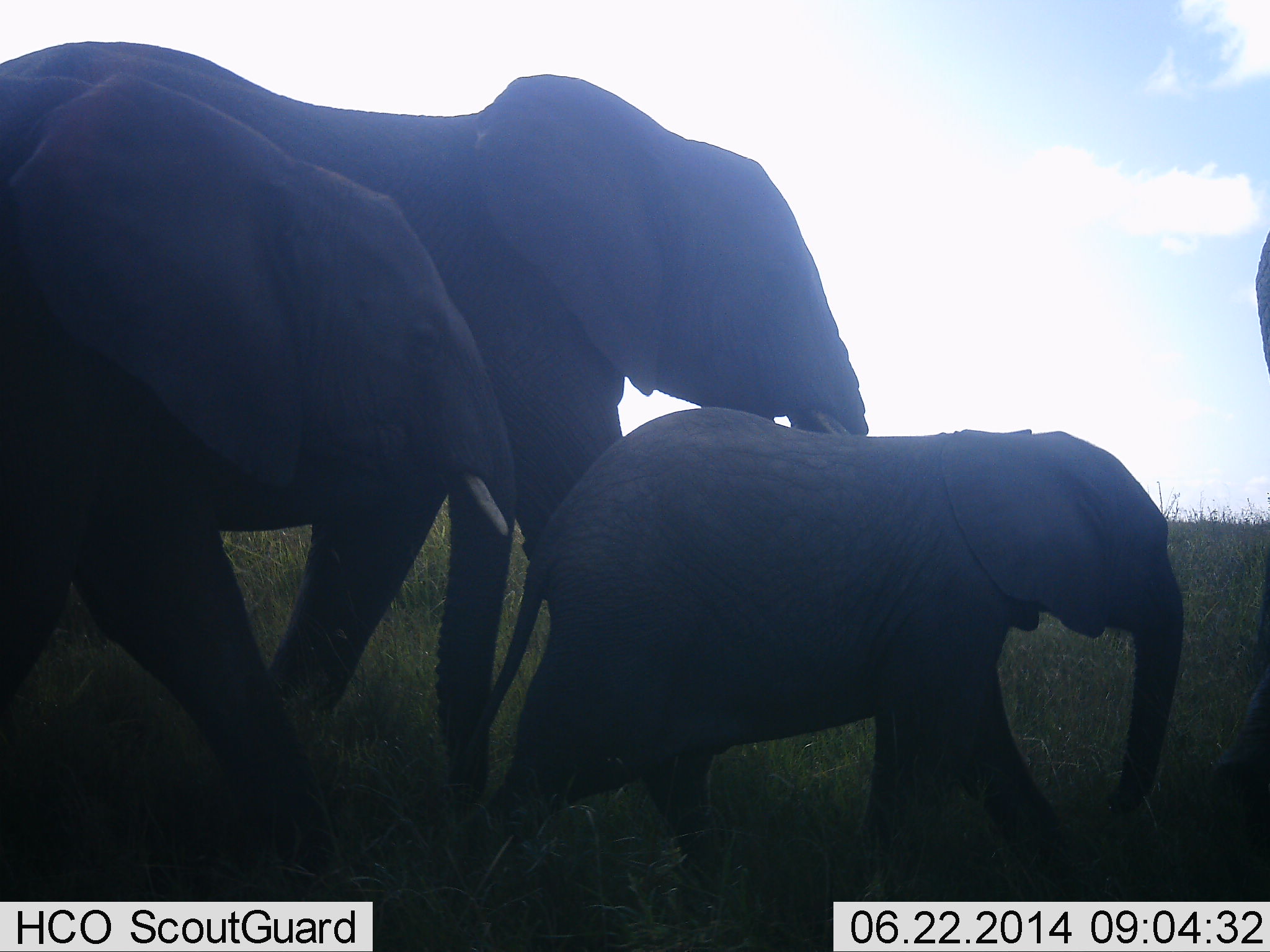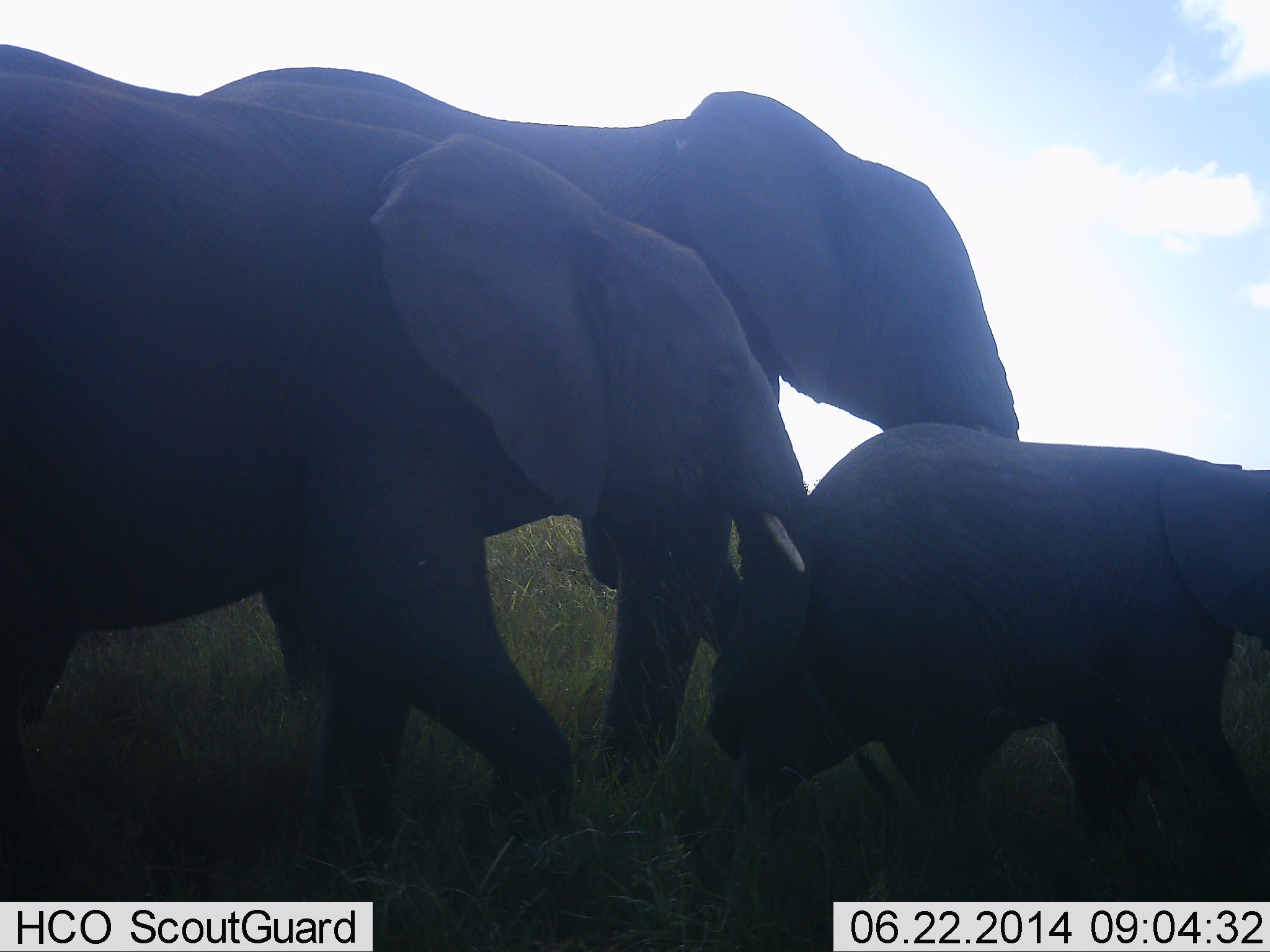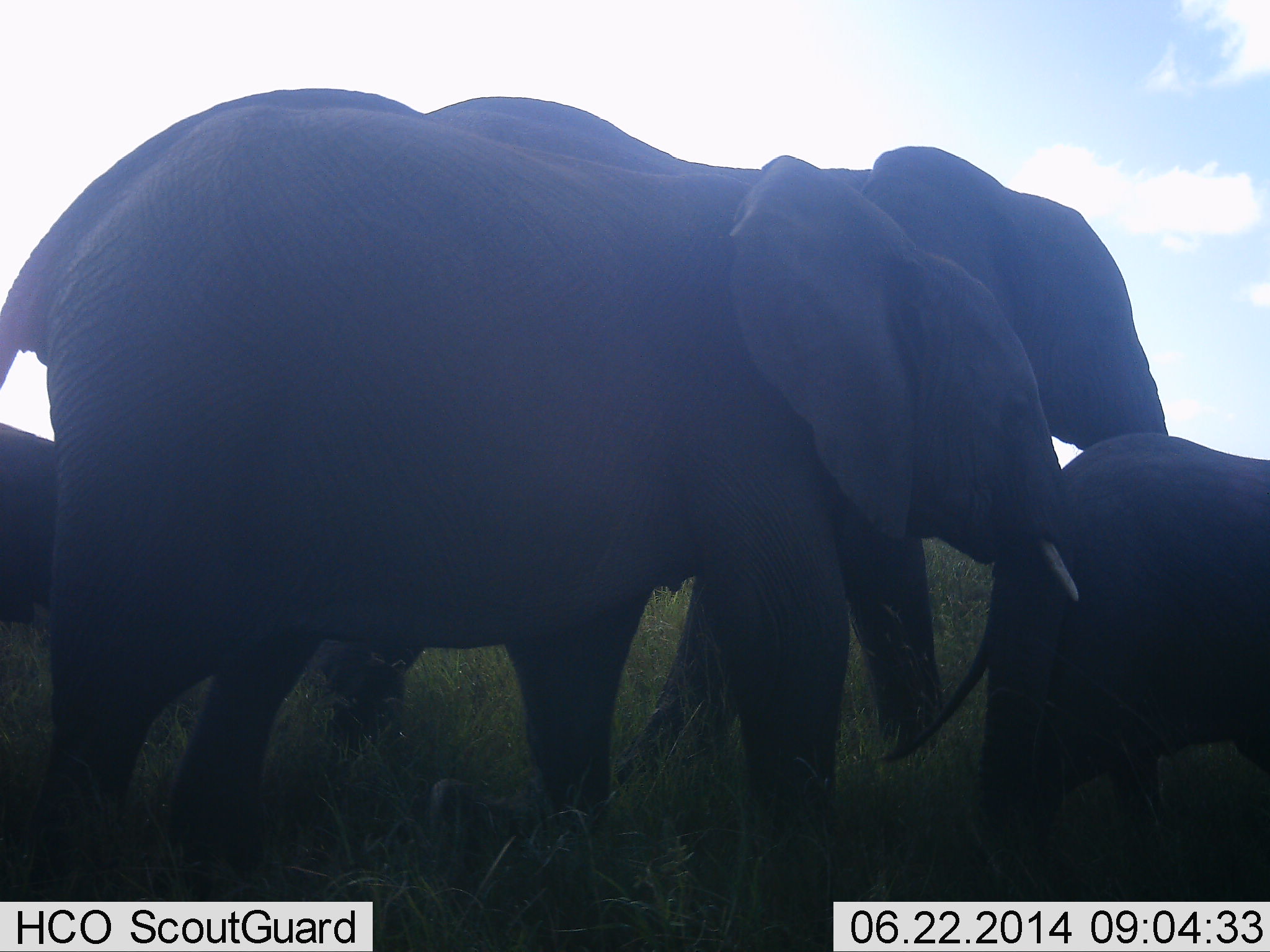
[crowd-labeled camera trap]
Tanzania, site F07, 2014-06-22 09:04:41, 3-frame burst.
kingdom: Animalia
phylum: Chordata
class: Mammalia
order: Proboscidea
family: Elephantidae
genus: Loxodonta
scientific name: Loxodonta africana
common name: african bush elephant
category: elephant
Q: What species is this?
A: Elephant (african bush elephant) (Loxodonta africana).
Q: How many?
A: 3.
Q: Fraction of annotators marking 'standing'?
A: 10%.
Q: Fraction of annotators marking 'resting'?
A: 0%.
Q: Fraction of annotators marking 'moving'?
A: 90%.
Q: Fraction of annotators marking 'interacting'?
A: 10%.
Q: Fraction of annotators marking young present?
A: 100%.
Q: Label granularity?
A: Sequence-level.